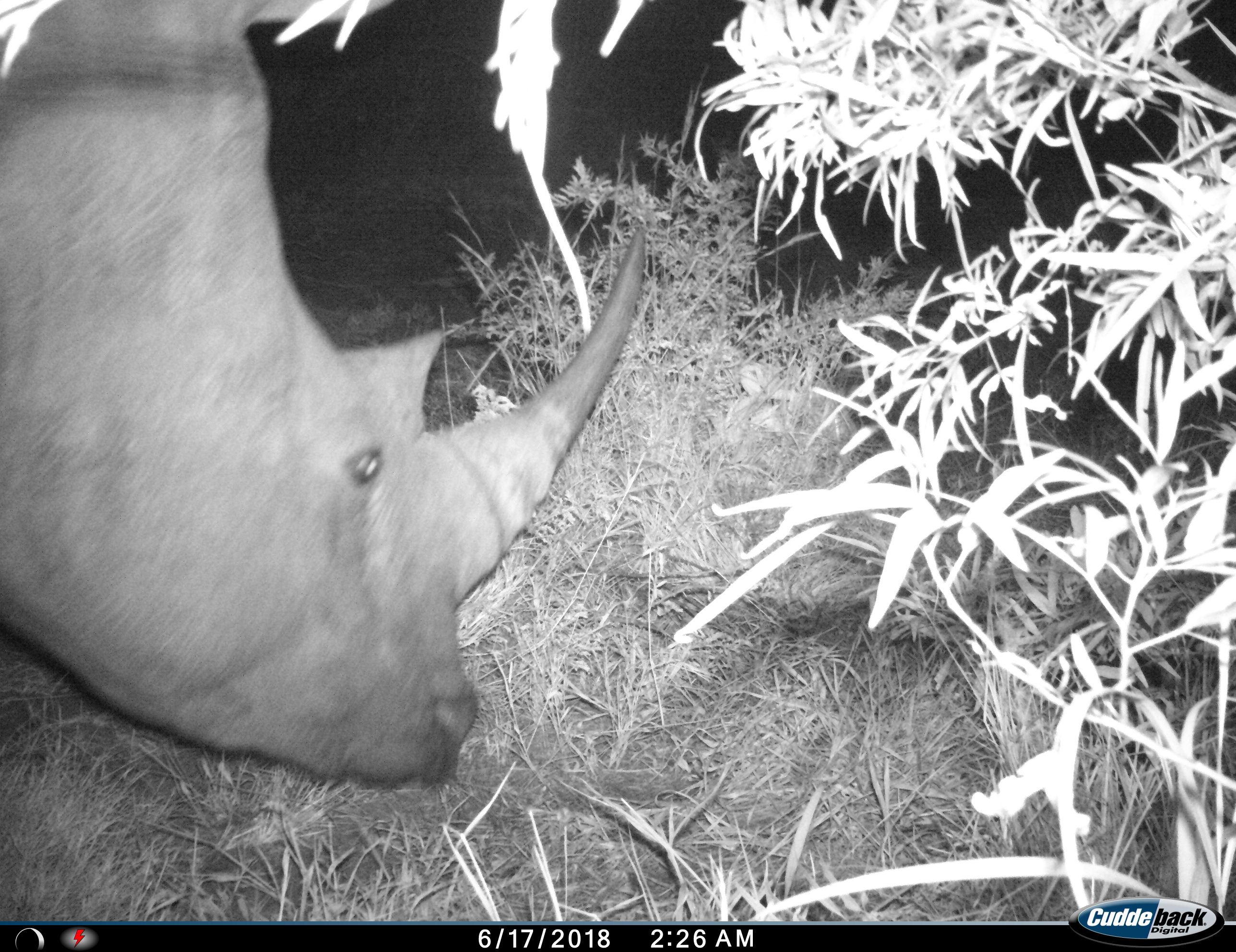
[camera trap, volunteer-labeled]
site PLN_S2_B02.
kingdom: Animalia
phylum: Chordata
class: Mammalia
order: Perissodactyla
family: Rhinocerotidae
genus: Ceratotherium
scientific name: Ceratotherium simum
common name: white rhinoceros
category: rhinoceroswhite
Rhinoceroswhite (white rhinoceros) (Ceratotherium simum), count 1. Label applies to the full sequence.